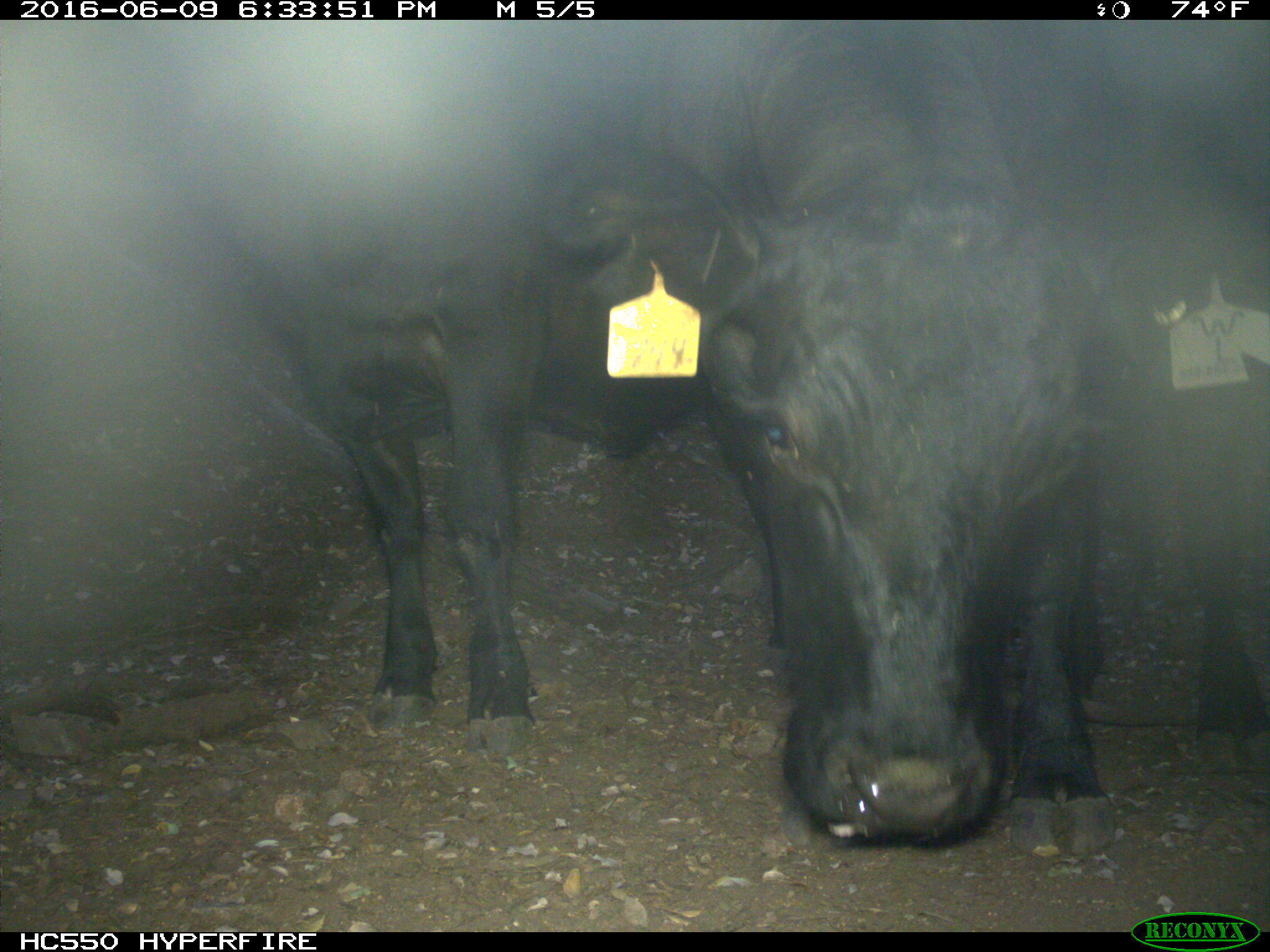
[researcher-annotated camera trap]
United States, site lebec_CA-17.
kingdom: Animalia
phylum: Chordata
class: Mammalia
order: Artiodactyla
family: Bovidae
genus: Bos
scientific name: Bos taurus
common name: domestic cow